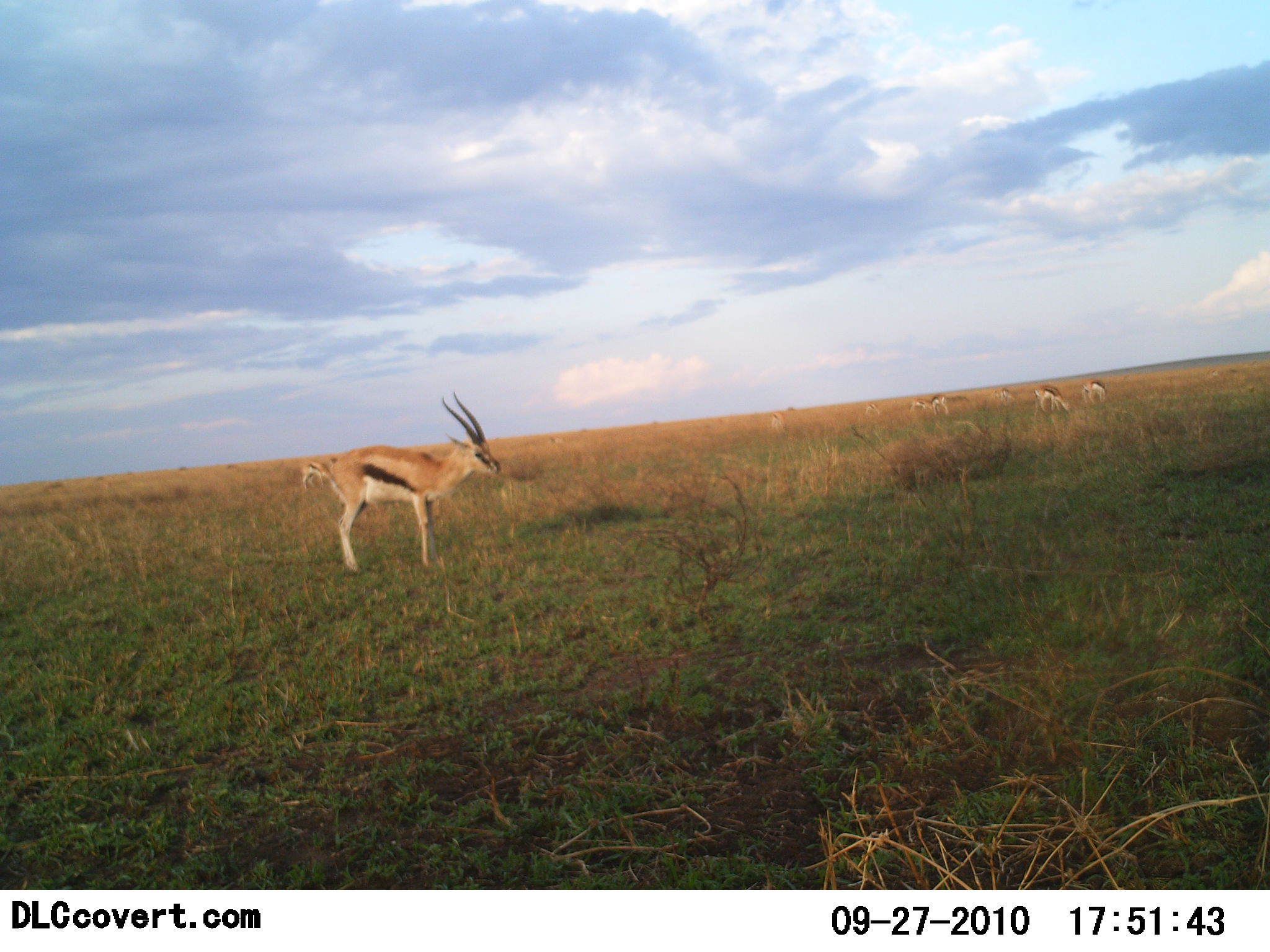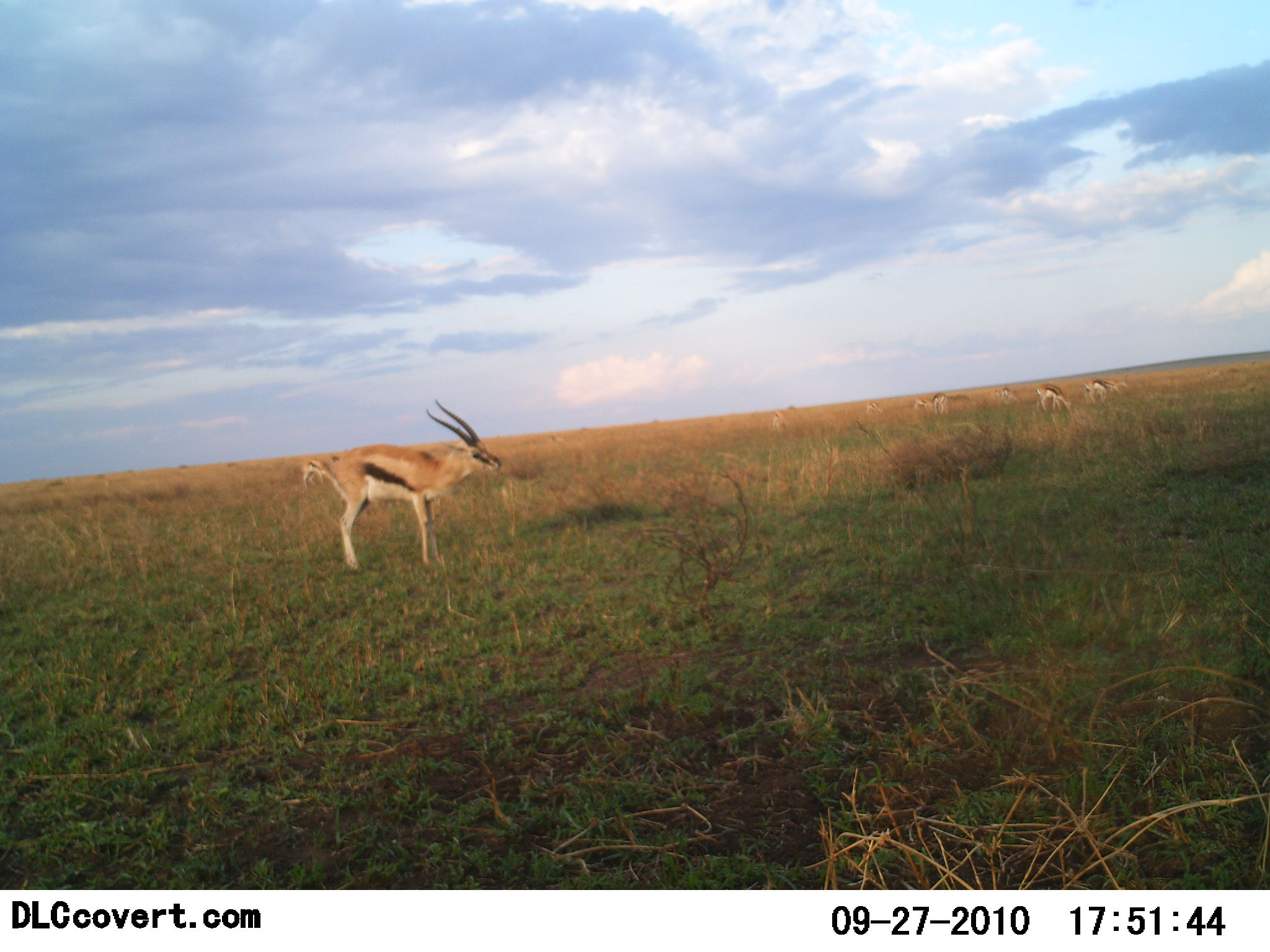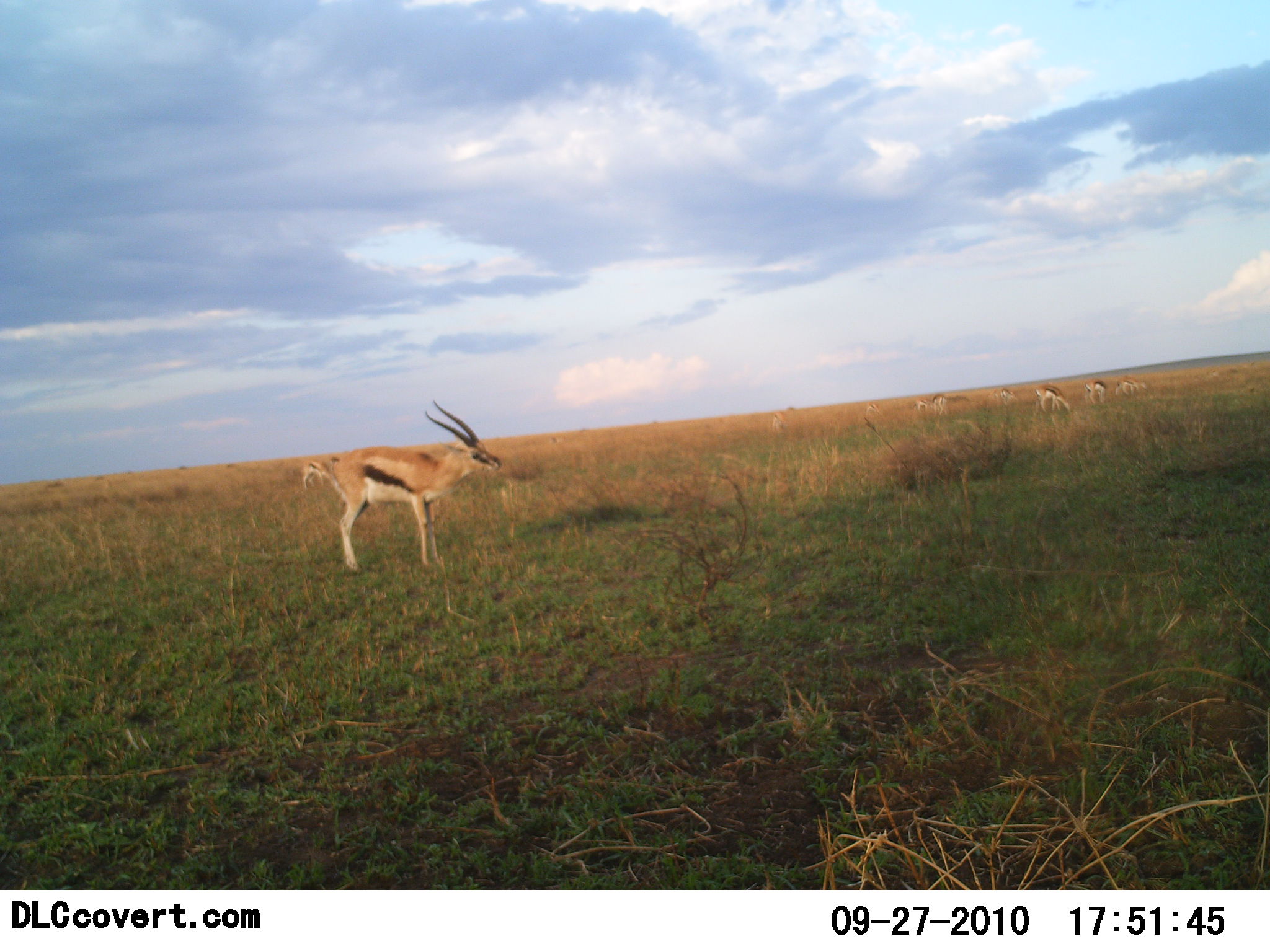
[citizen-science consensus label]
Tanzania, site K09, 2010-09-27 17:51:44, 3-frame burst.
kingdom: Animalia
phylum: Chordata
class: Mammalia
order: Artiodactyla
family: Bovidae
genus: Eudorcas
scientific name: Eudorcas thomsonii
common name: thomson's gazelle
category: gazellethomsons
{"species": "gazellethomsons (thomson's gazelle) (Eudorcas thomsonii)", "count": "6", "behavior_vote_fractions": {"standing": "100%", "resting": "0%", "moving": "8%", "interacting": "0%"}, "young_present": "0%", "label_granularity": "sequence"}